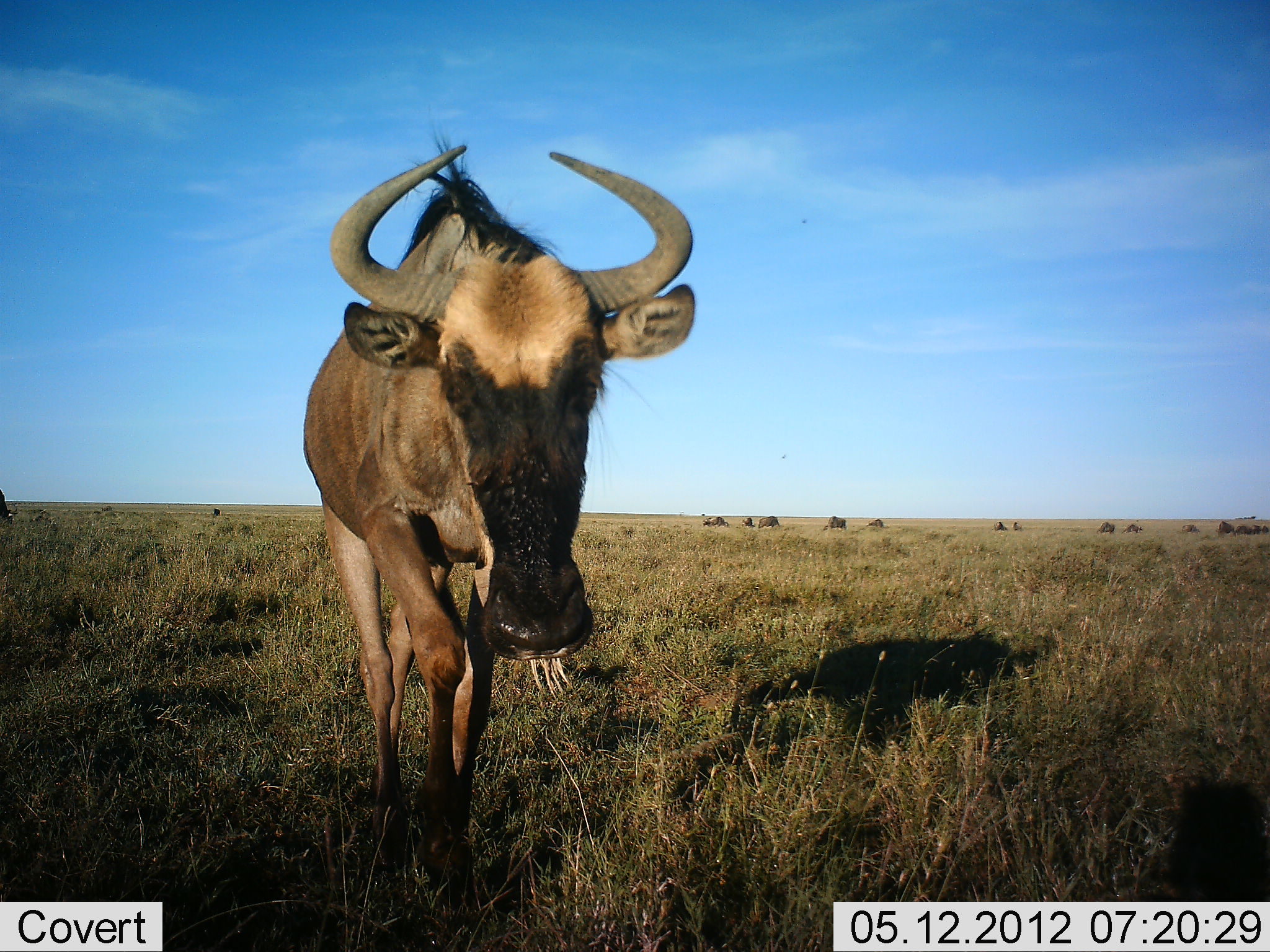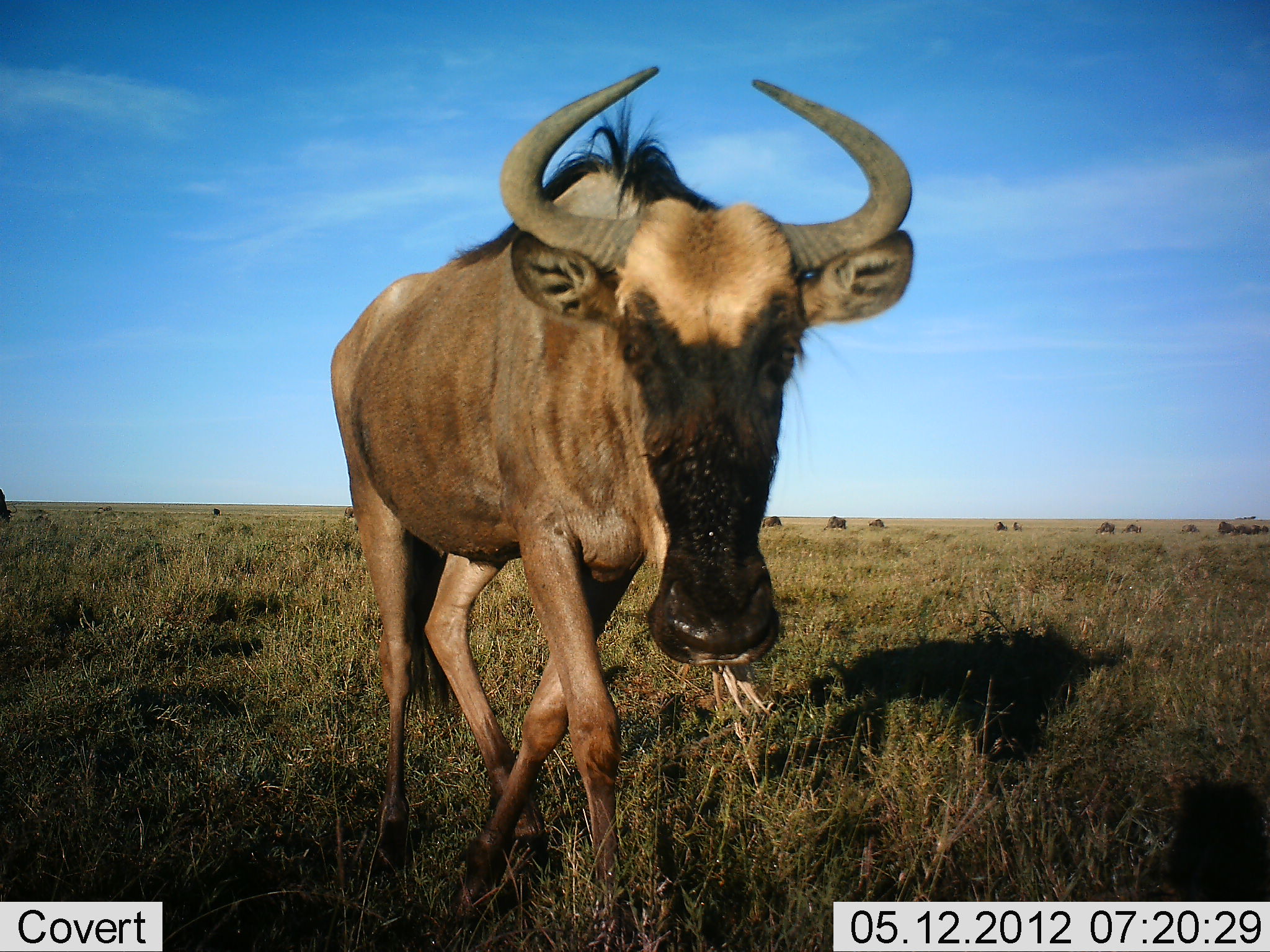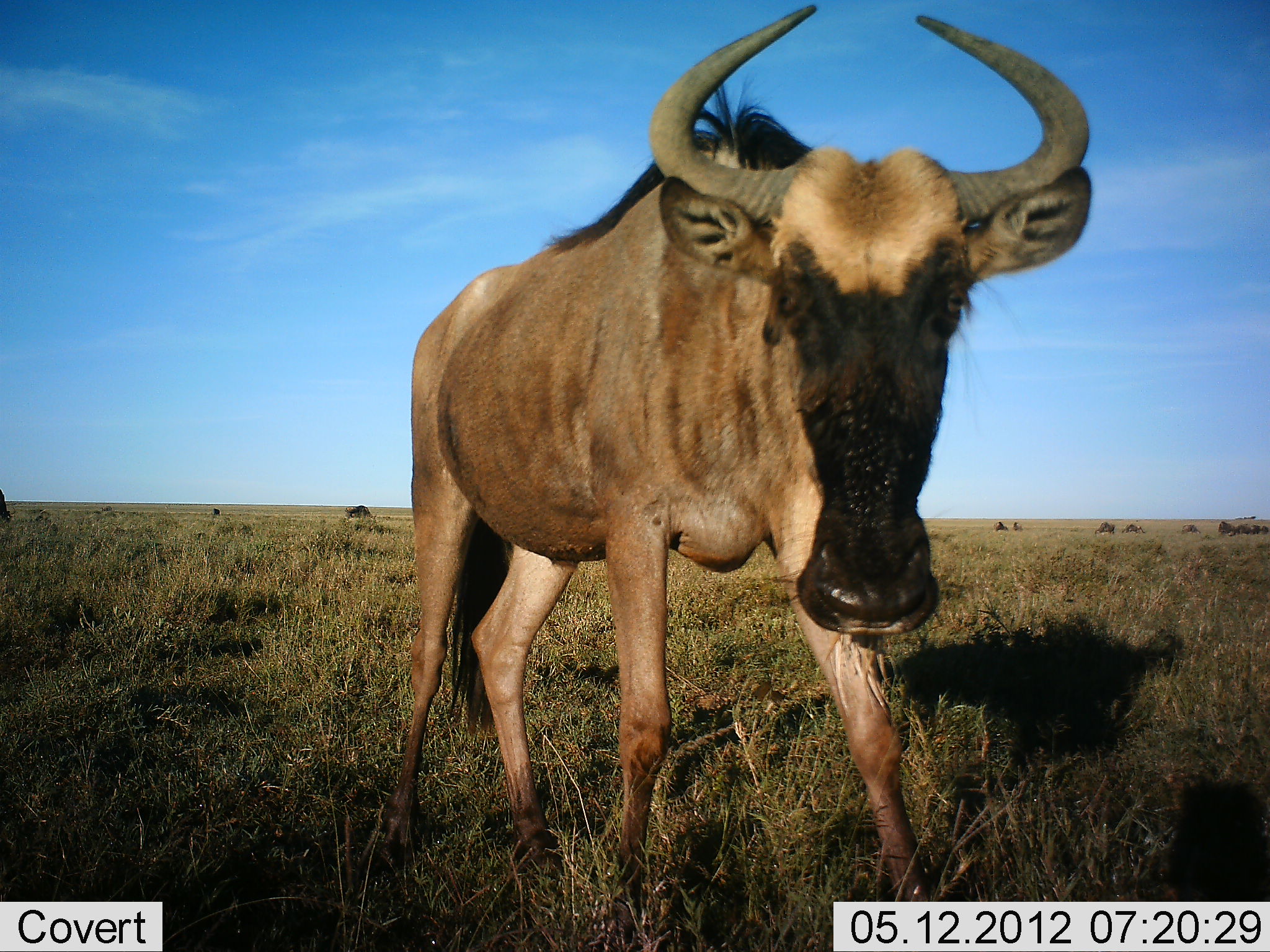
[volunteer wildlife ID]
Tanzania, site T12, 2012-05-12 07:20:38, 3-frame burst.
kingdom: Animalia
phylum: Chordata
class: Mammalia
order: Artiodactyla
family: Bovidae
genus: Connochaetes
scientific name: Connochaetes taurinus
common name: blue wildebeest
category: wildebeest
Wildebeest (blue wildebeest) (Connochaetes taurinus), count 1. Behavior (volunteer vote fractions): standing 10%, resting 0%, moving 80%, interacting 10%. Young present (vote fraction): 0%. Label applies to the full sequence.